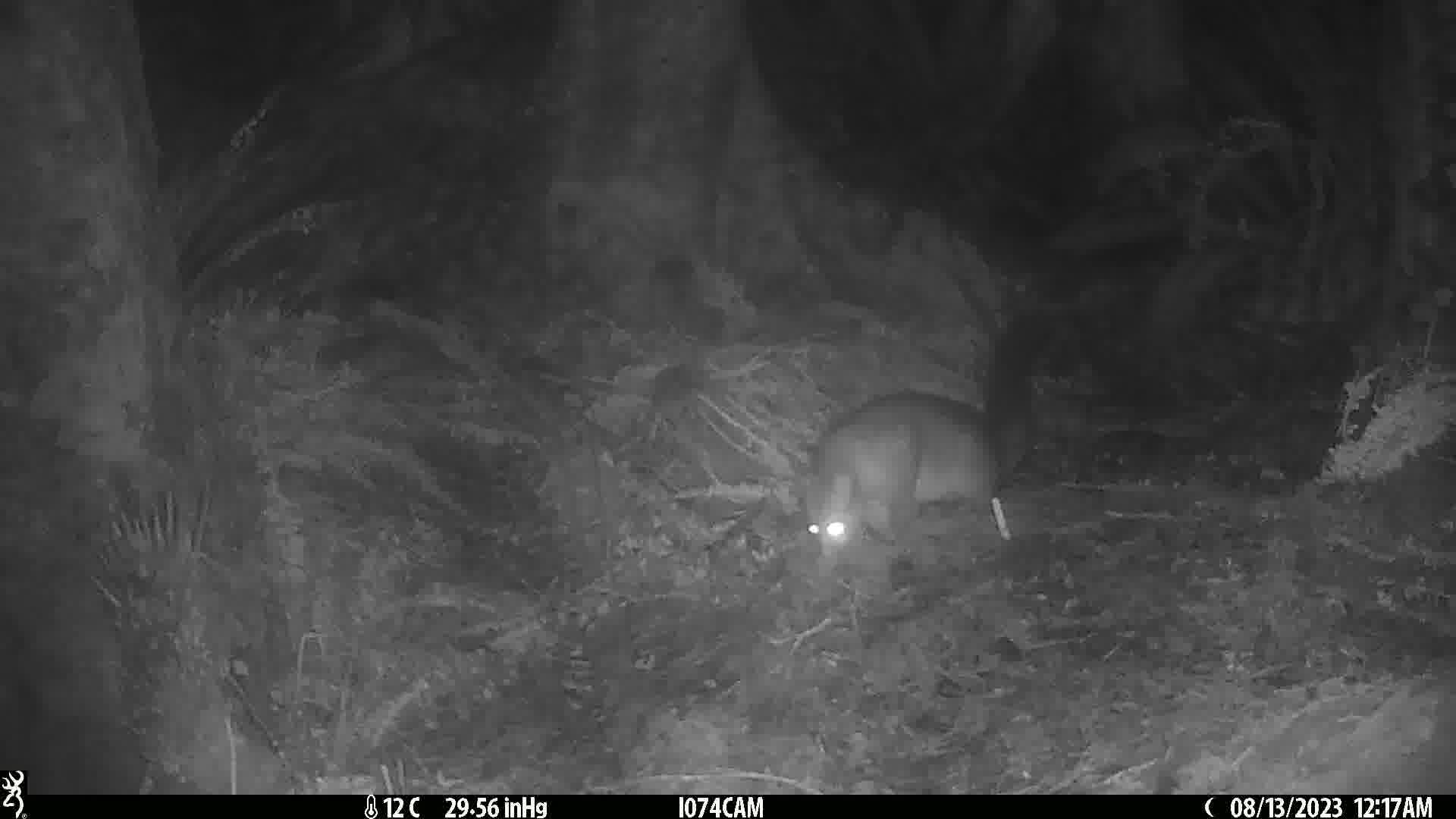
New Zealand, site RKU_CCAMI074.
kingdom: Animalia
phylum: Chordata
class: Mammalia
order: Diprotodontia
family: Phalangeridae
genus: Trichosurus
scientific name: Trichosurus vulpecula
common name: common brushtail possum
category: possum